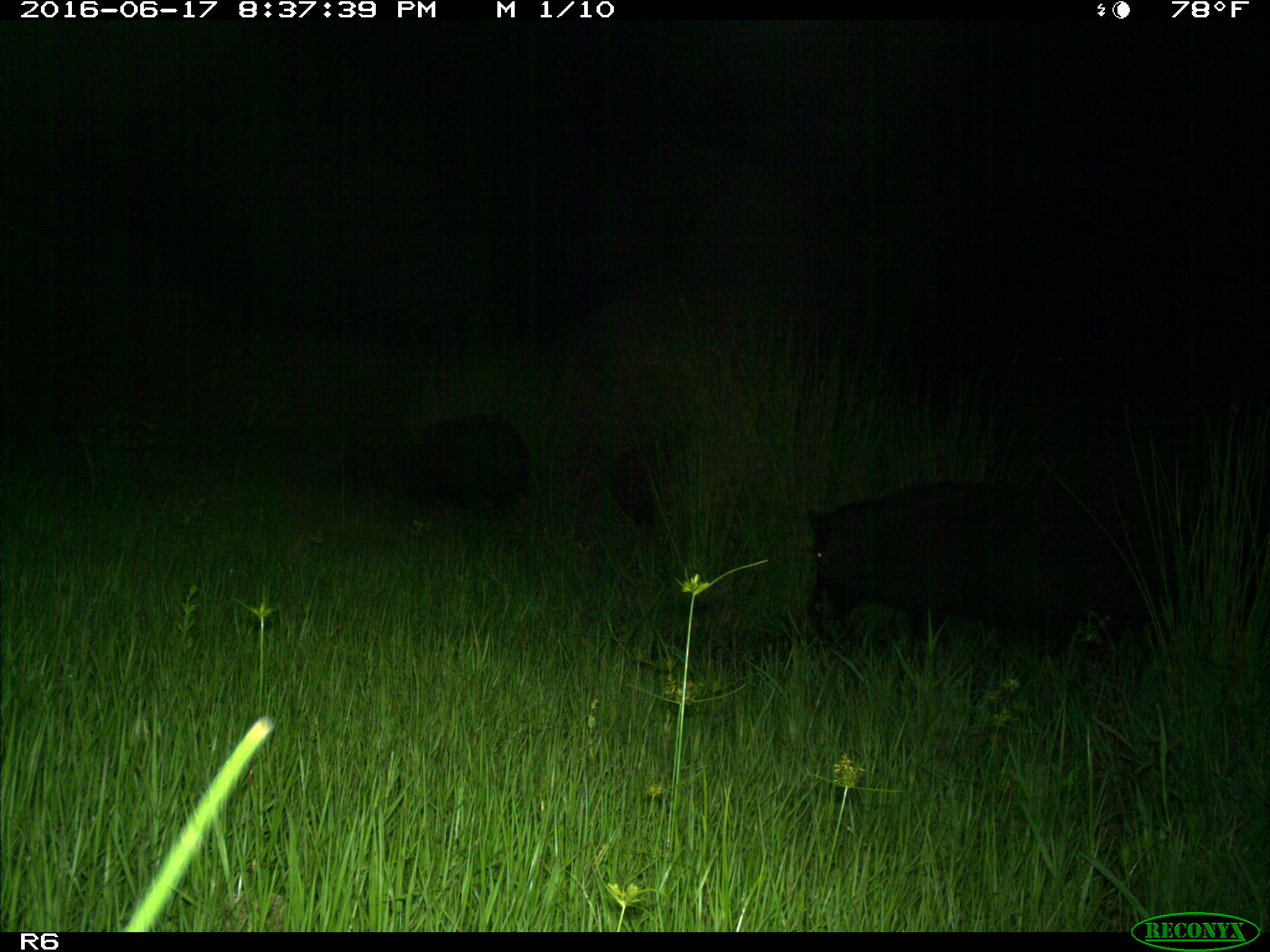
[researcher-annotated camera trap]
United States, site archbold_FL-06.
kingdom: Animalia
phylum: Chordata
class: Mammalia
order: Artiodactyla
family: Suidae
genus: Sus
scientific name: Sus scrofa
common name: wild boar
Sus scrofa (wild boar).